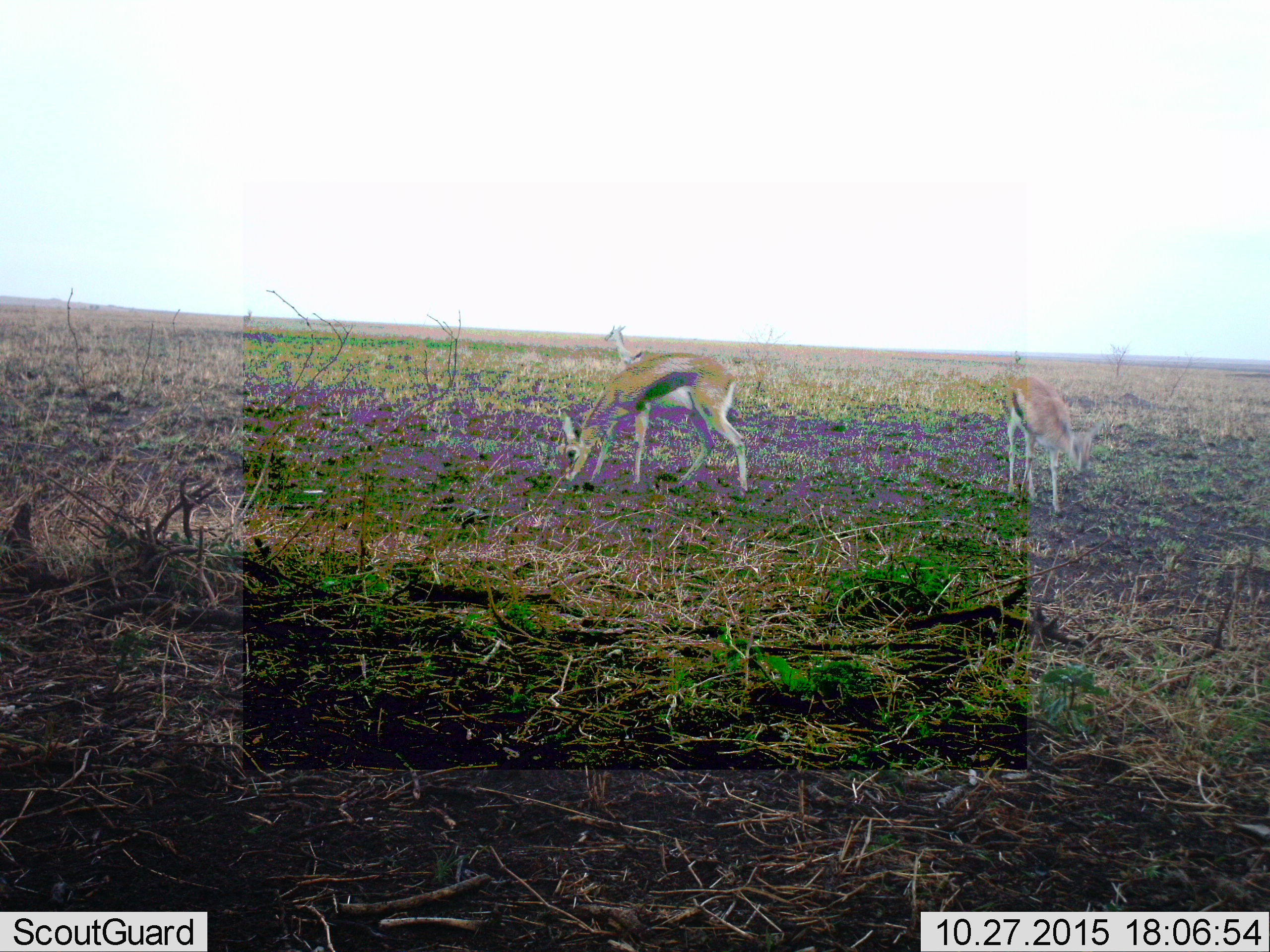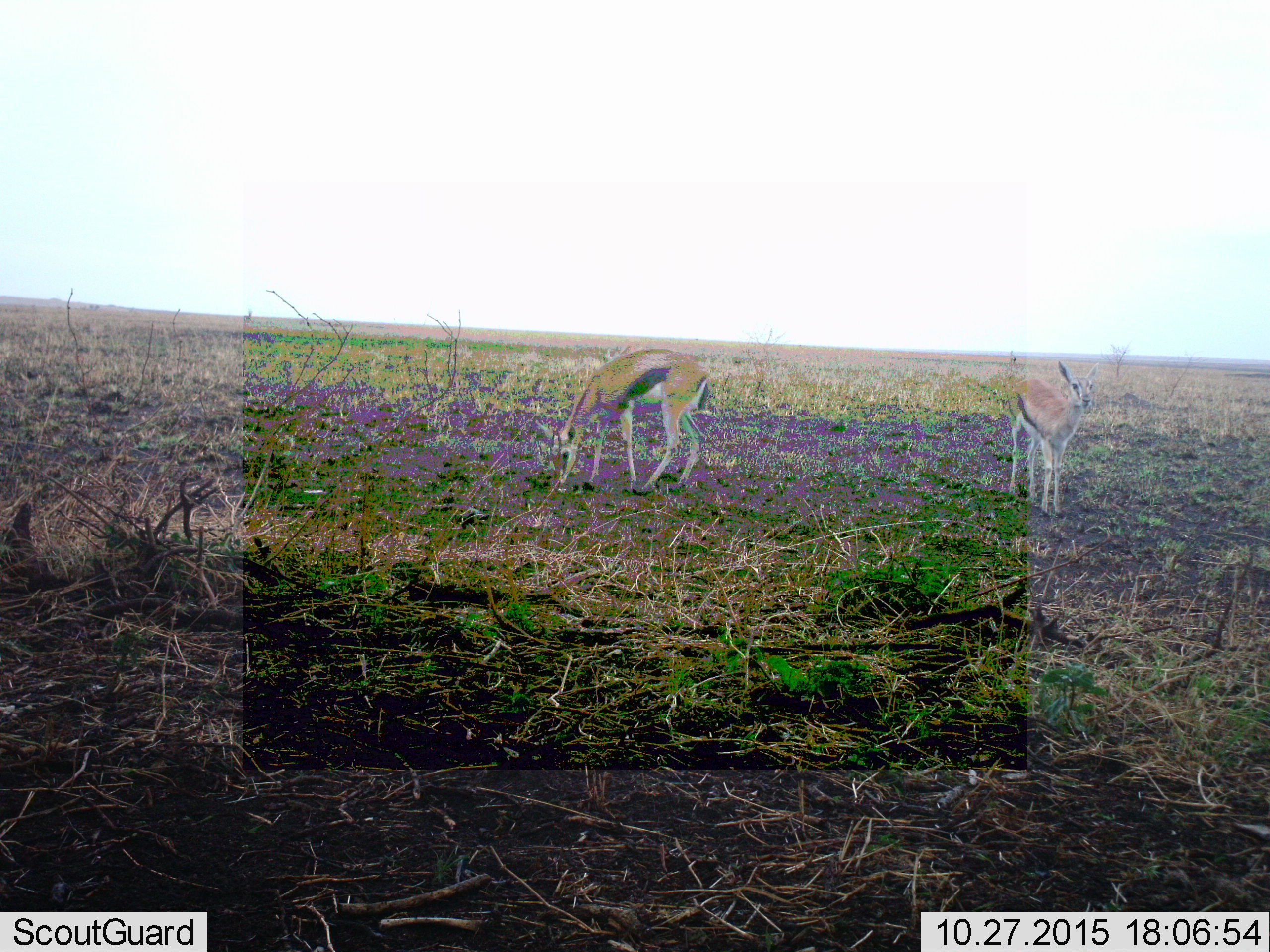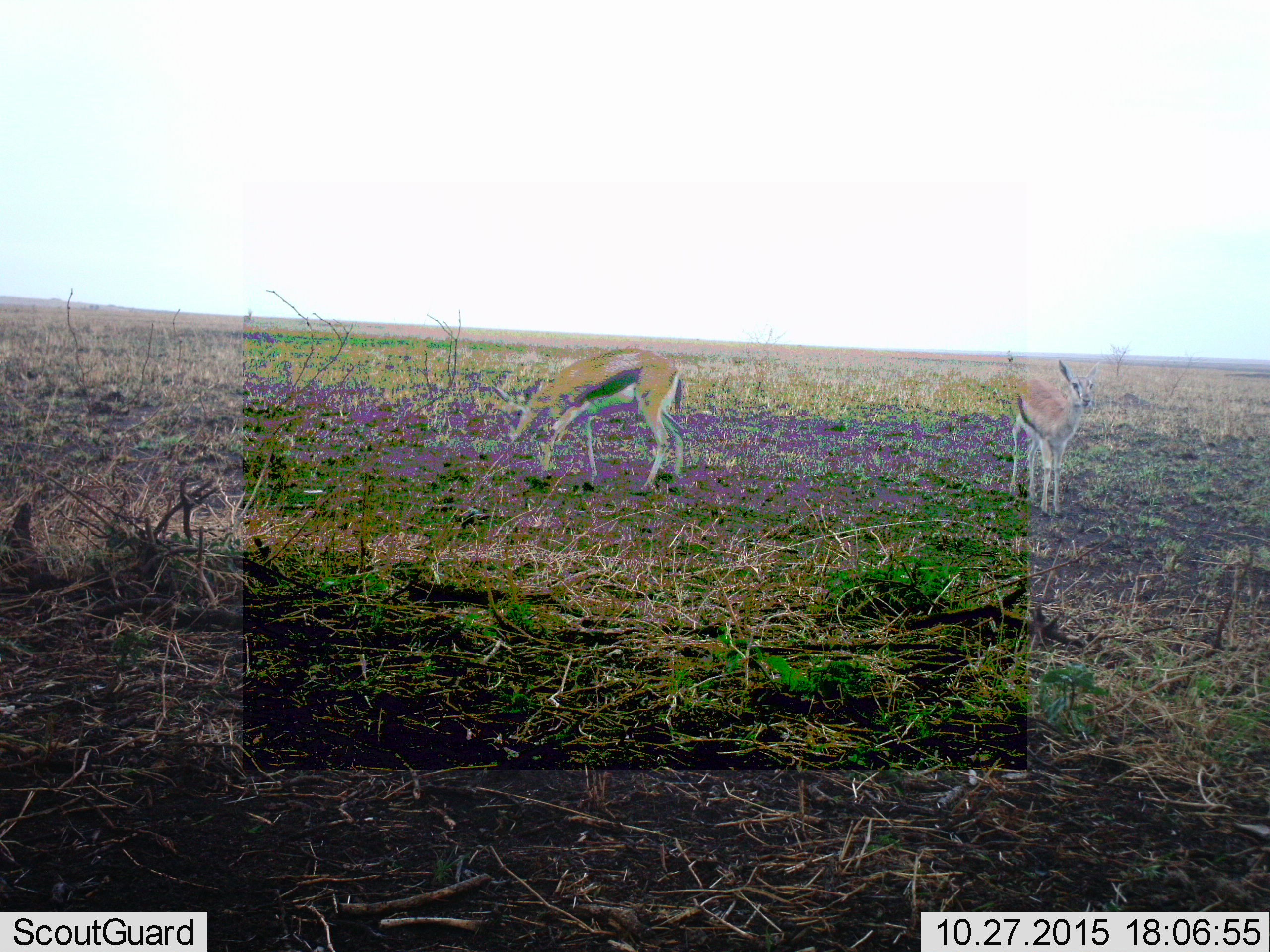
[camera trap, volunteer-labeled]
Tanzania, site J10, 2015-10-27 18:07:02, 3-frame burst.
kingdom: Animalia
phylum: Chordata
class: Mammalia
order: Artiodactyla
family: Bovidae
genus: Eudorcas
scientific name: Eudorcas thomsonii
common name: thomson's gazelle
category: gazellethomsons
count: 3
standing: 60%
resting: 0%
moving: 30%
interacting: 0%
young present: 20%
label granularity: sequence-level